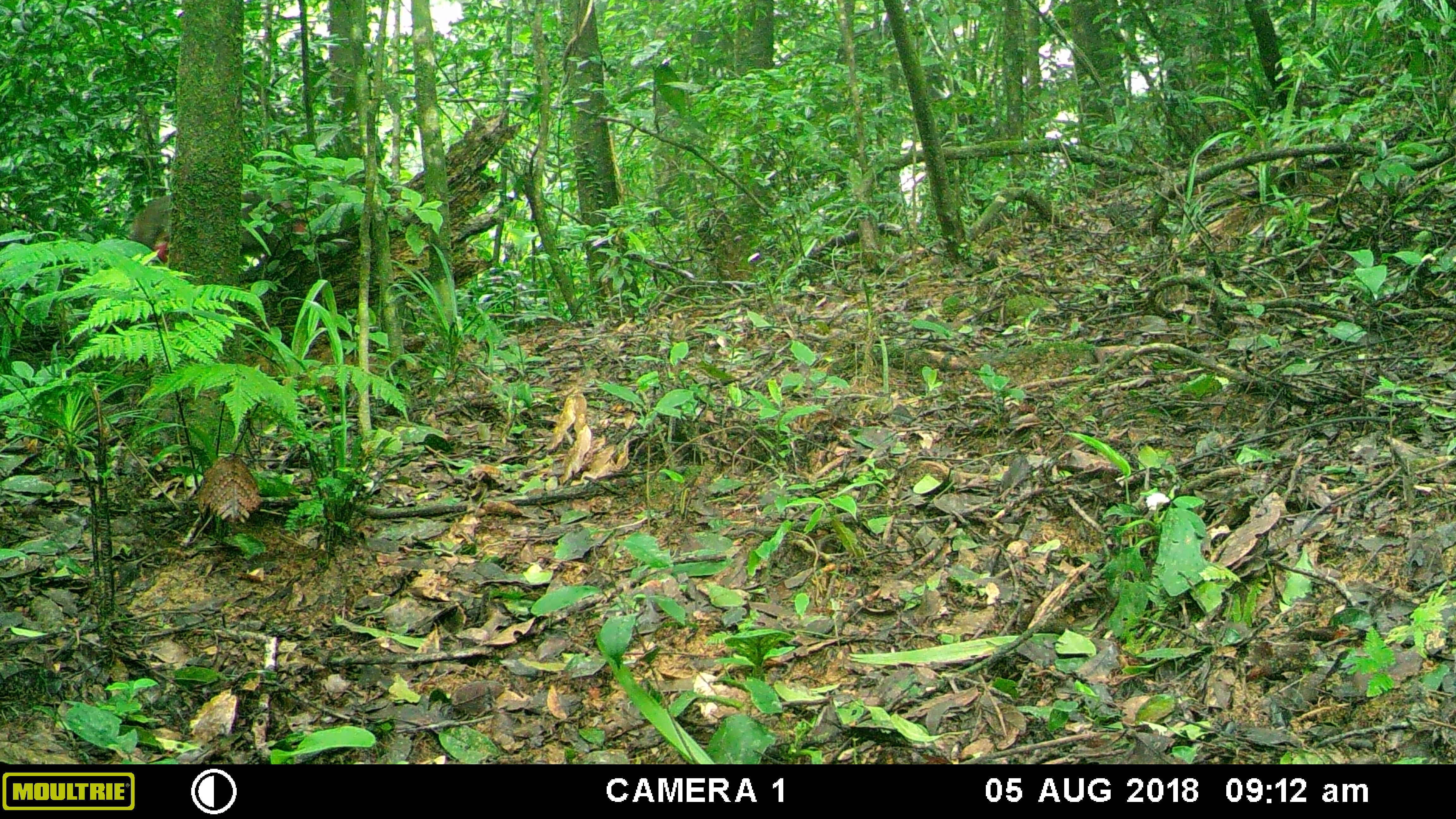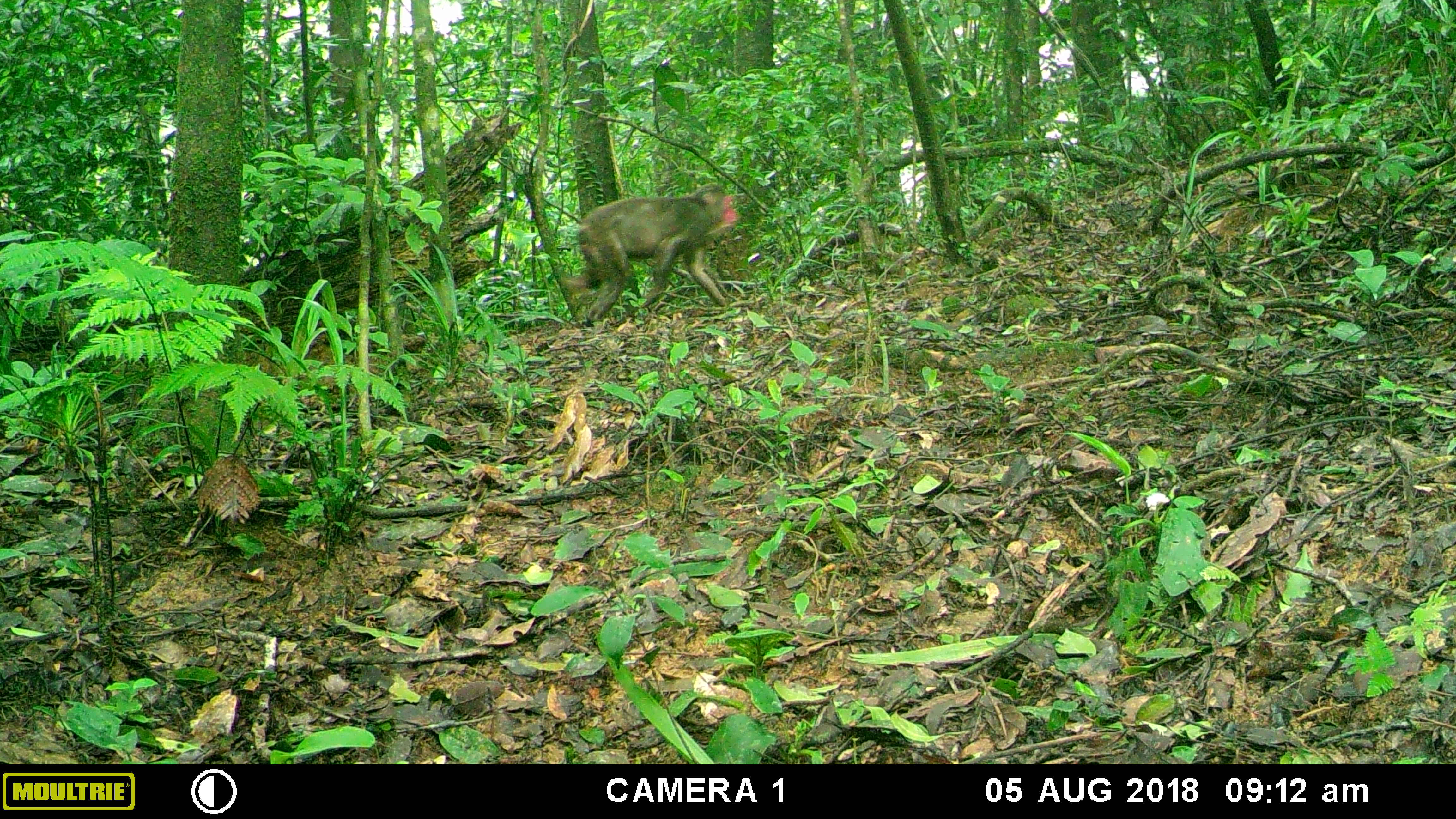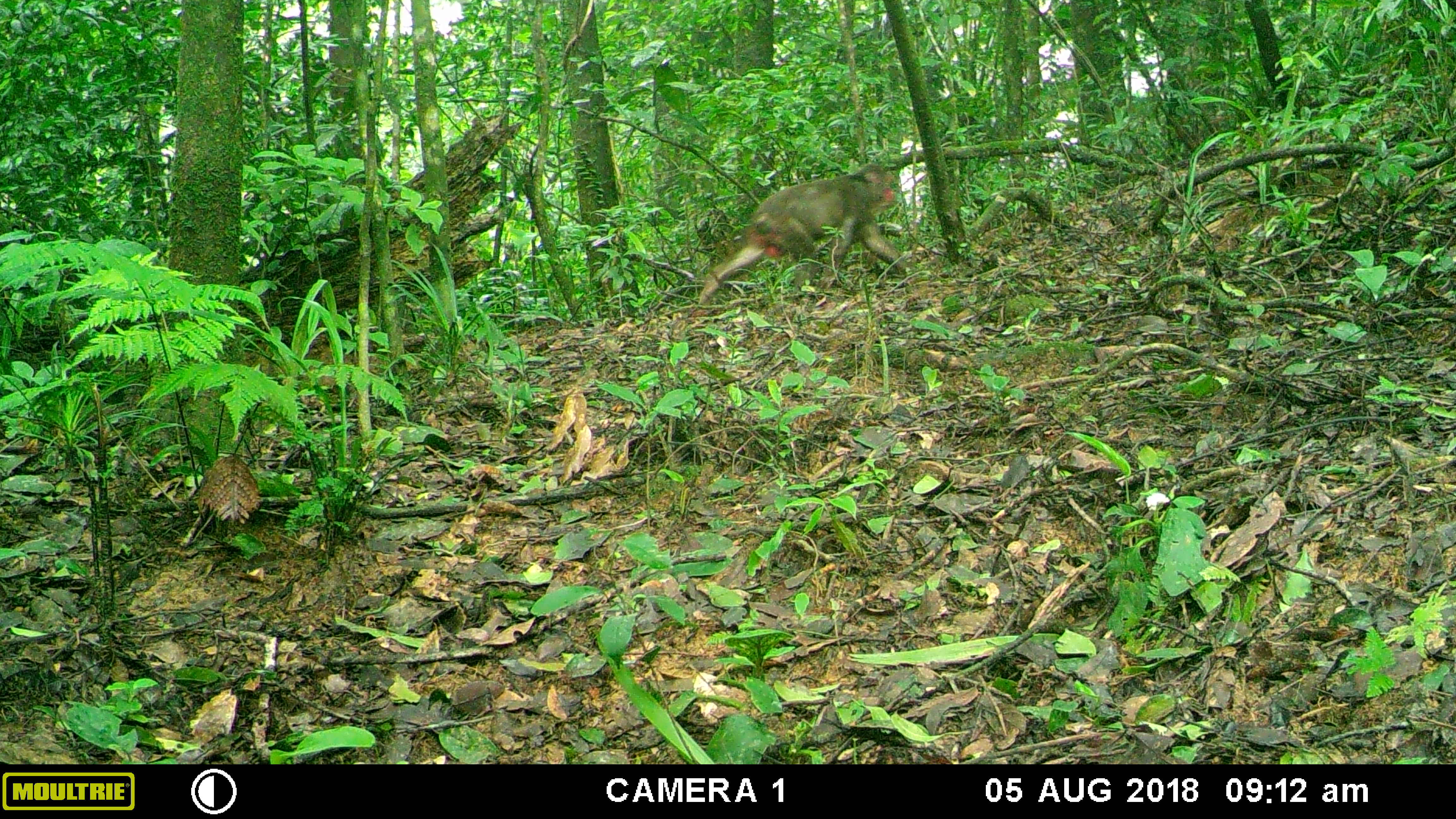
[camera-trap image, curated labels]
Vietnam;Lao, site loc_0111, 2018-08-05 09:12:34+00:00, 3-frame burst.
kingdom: Animalia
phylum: Chordata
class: Mammalia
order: Primates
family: Cercopithecidae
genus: Macaca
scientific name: Macaca arctoides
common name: stump-tailed macaque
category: stump tailed macaque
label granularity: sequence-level